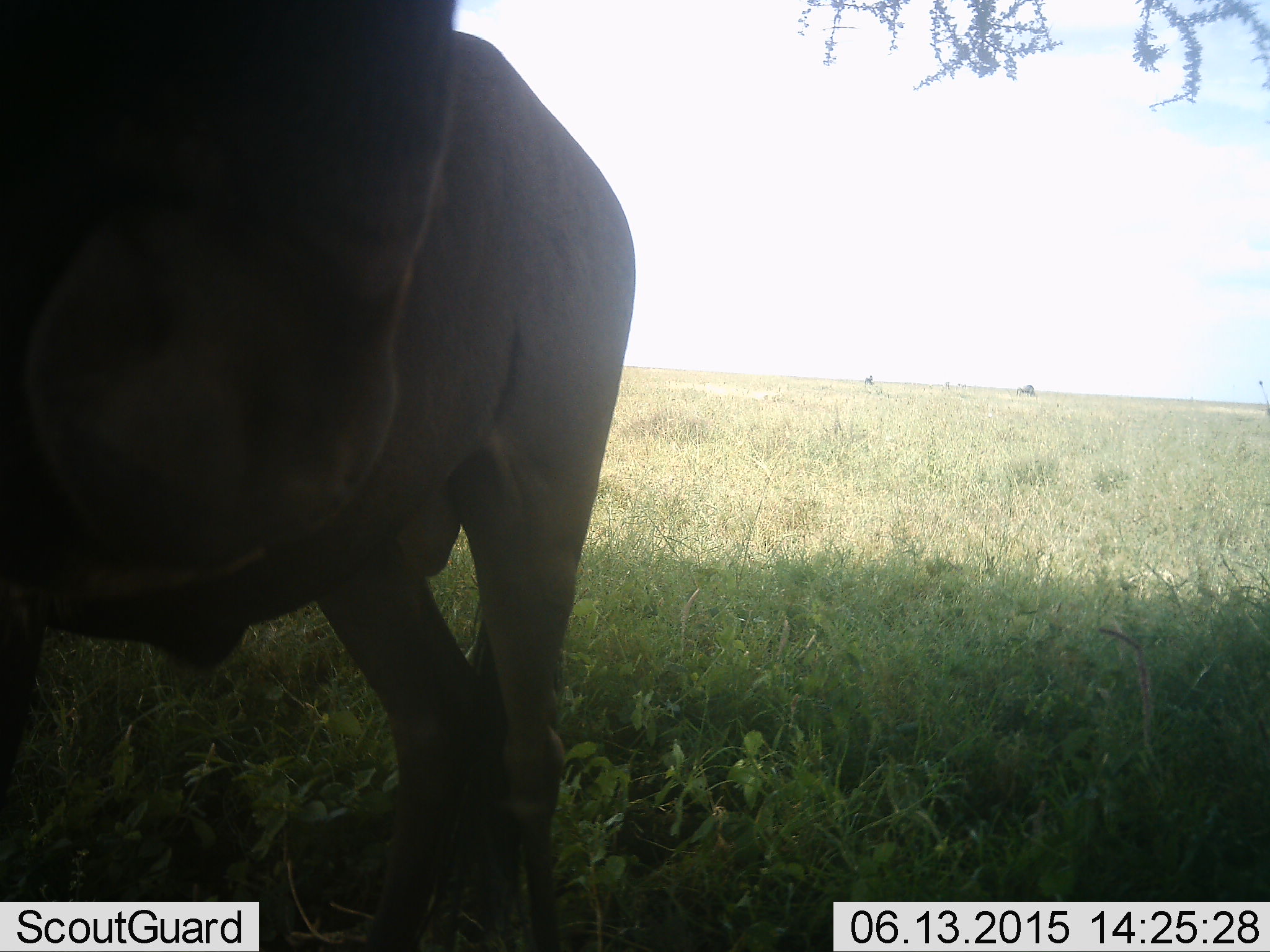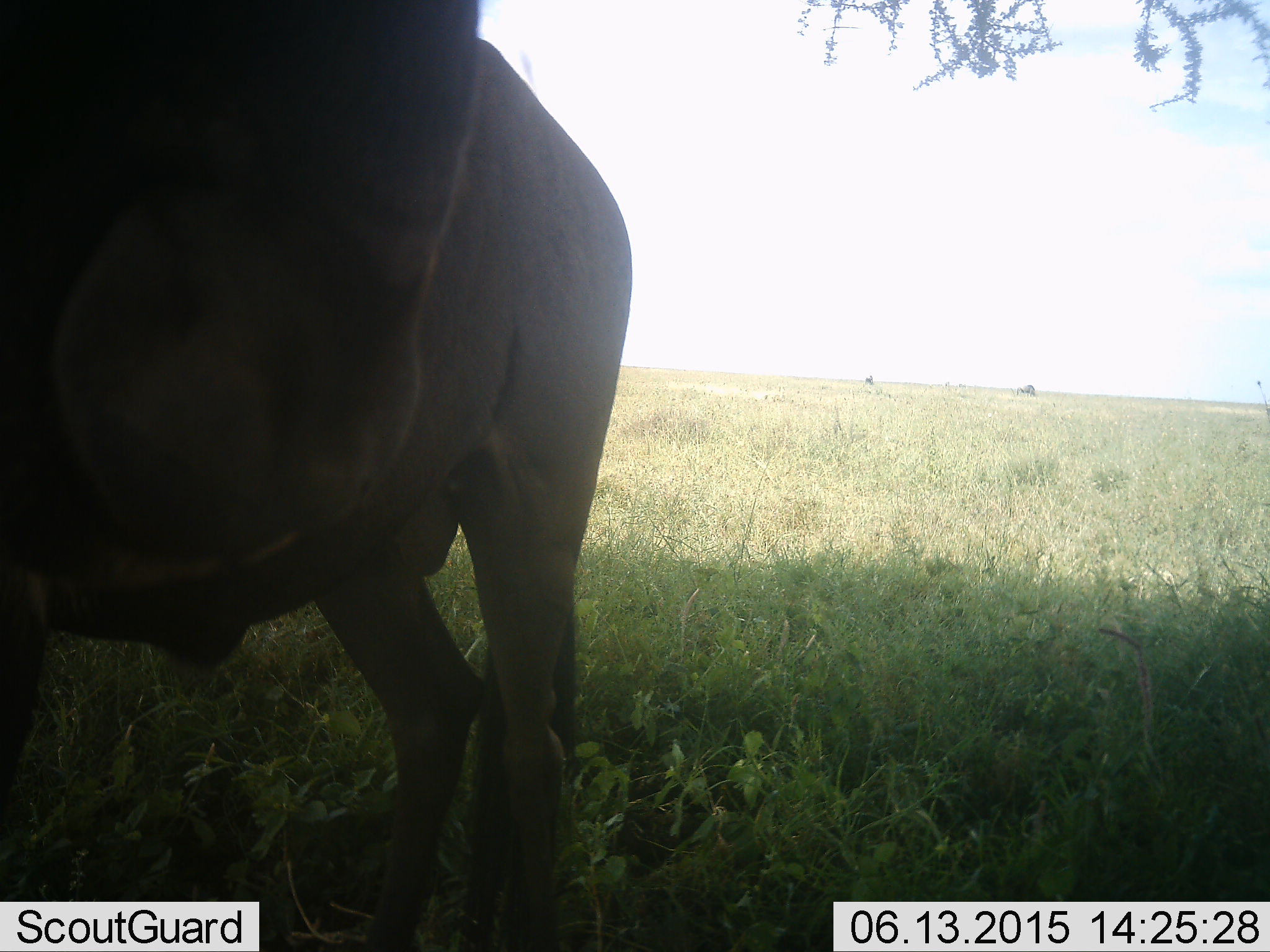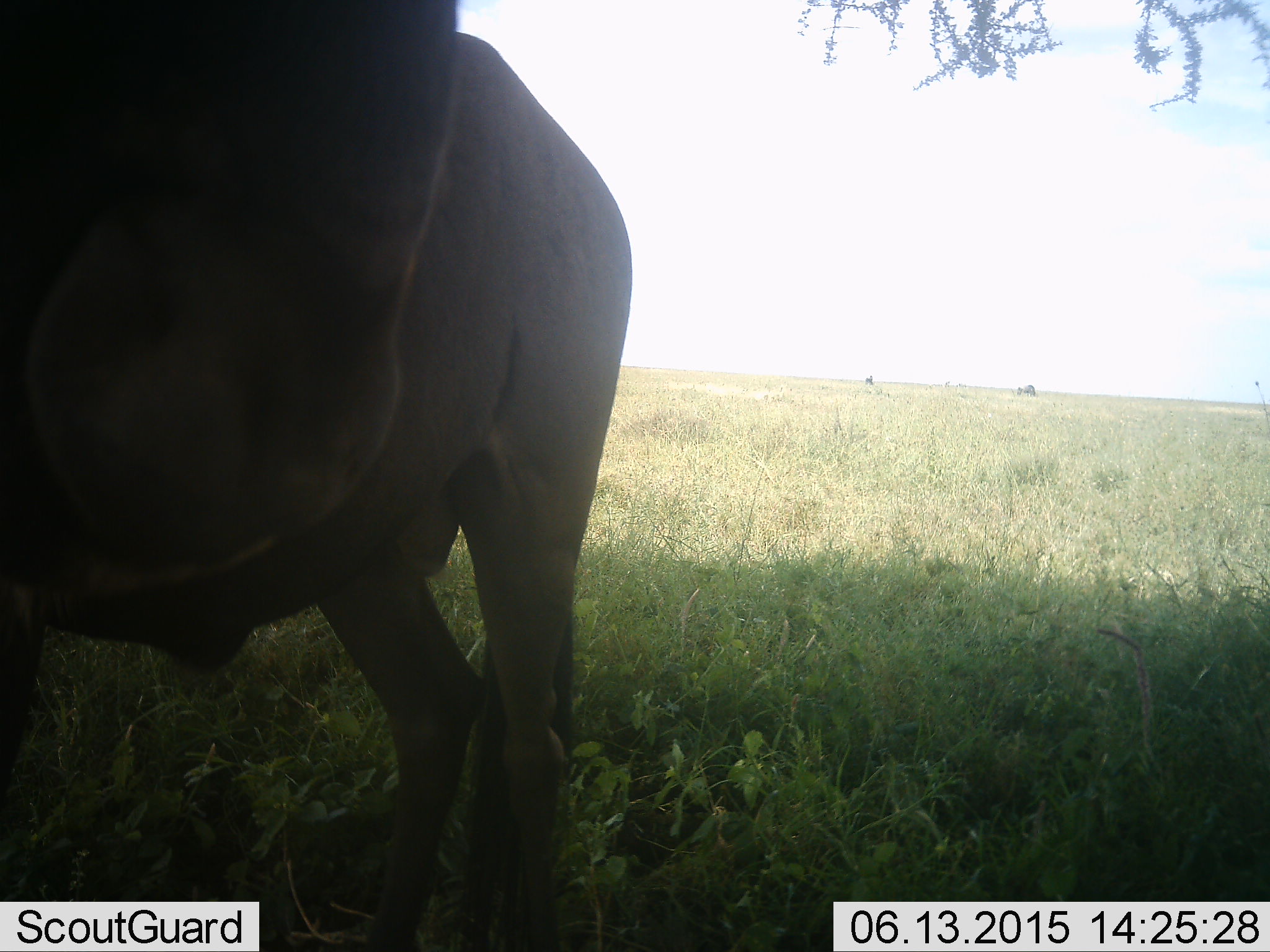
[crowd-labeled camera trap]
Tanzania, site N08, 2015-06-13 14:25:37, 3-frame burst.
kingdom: Animalia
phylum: Chordata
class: Mammalia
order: Artiodactyla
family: Bovidae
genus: Connochaetes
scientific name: Connochaetes taurinus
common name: blue wildebeest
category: wildebeest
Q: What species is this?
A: Wildebeest (blue wildebeest) (Connochaetes taurinus).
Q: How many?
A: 1.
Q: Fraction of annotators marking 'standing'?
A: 100%.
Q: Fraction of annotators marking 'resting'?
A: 0%.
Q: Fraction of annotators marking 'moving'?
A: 0%.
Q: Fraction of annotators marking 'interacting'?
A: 0%.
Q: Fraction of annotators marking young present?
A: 0%.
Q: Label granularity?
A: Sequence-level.